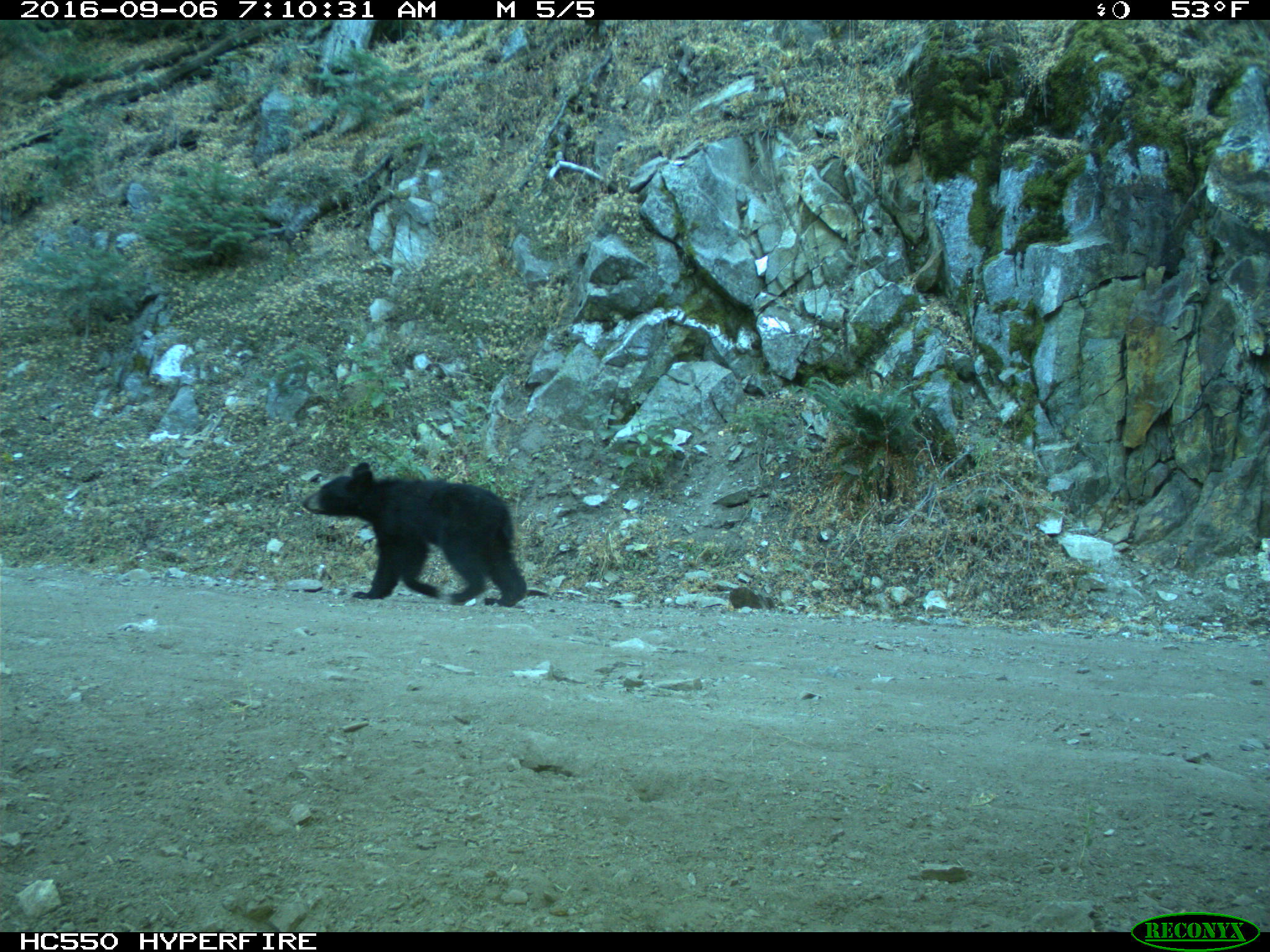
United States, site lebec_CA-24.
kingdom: Animalia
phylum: Chordata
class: Mammalia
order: Carnivora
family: Ursidae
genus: Ursus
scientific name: Ursus americanus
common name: american black bear